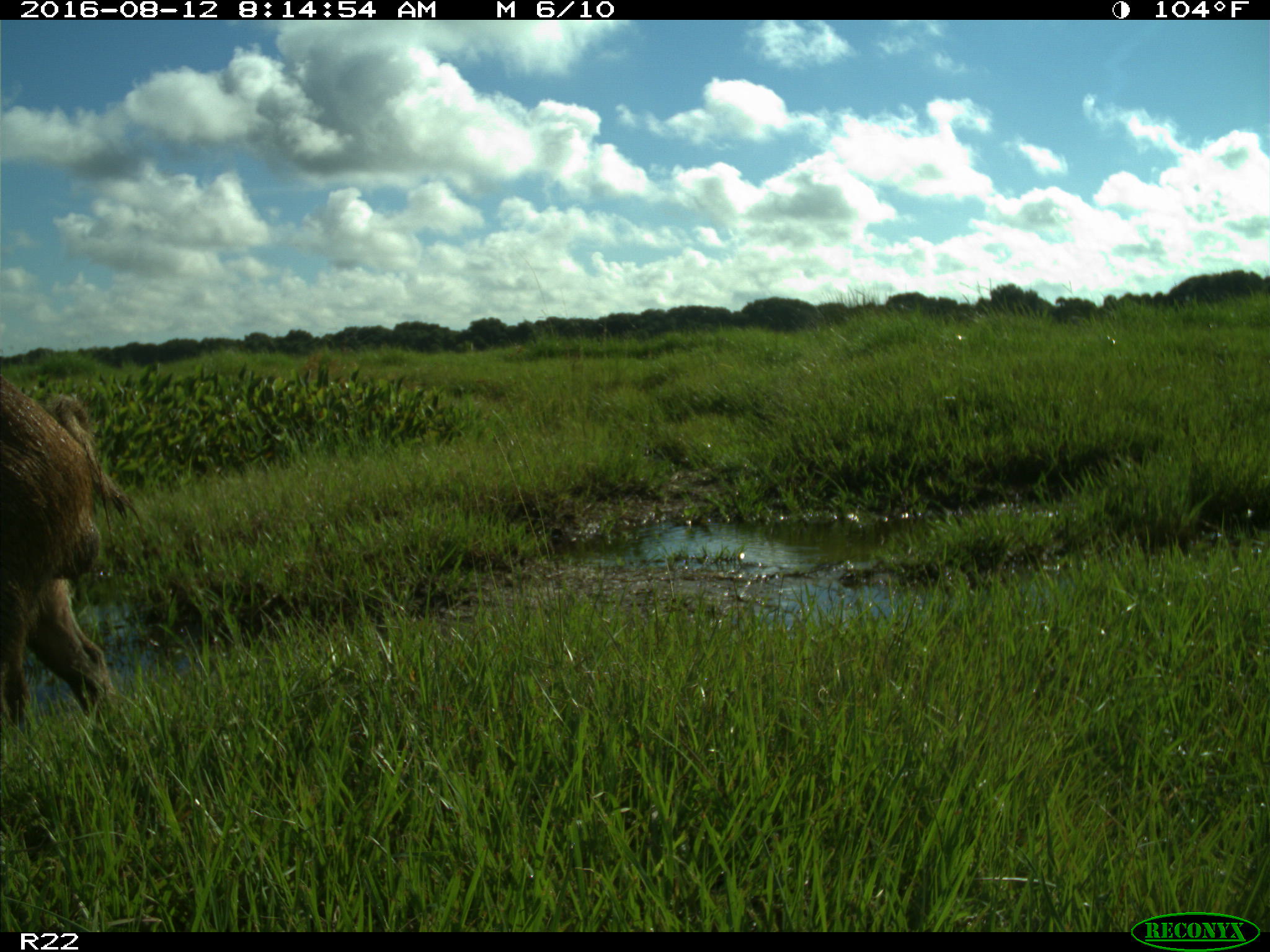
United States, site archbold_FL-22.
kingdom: Animalia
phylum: Chordata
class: Mammalia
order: Artiodactyla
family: Suidae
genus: Sus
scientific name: Sus scrofa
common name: wild boar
Sus scrofa (wild boar).